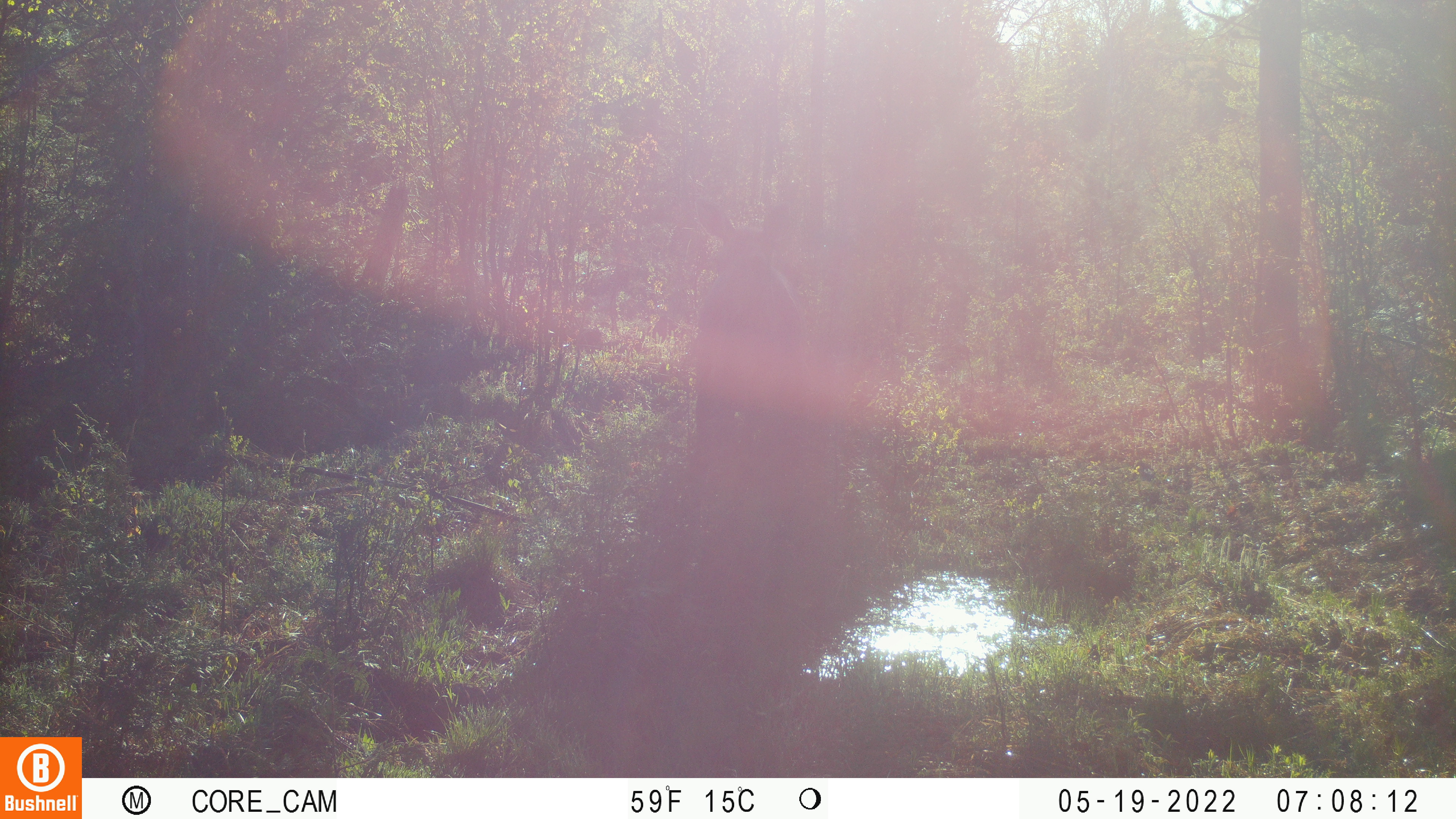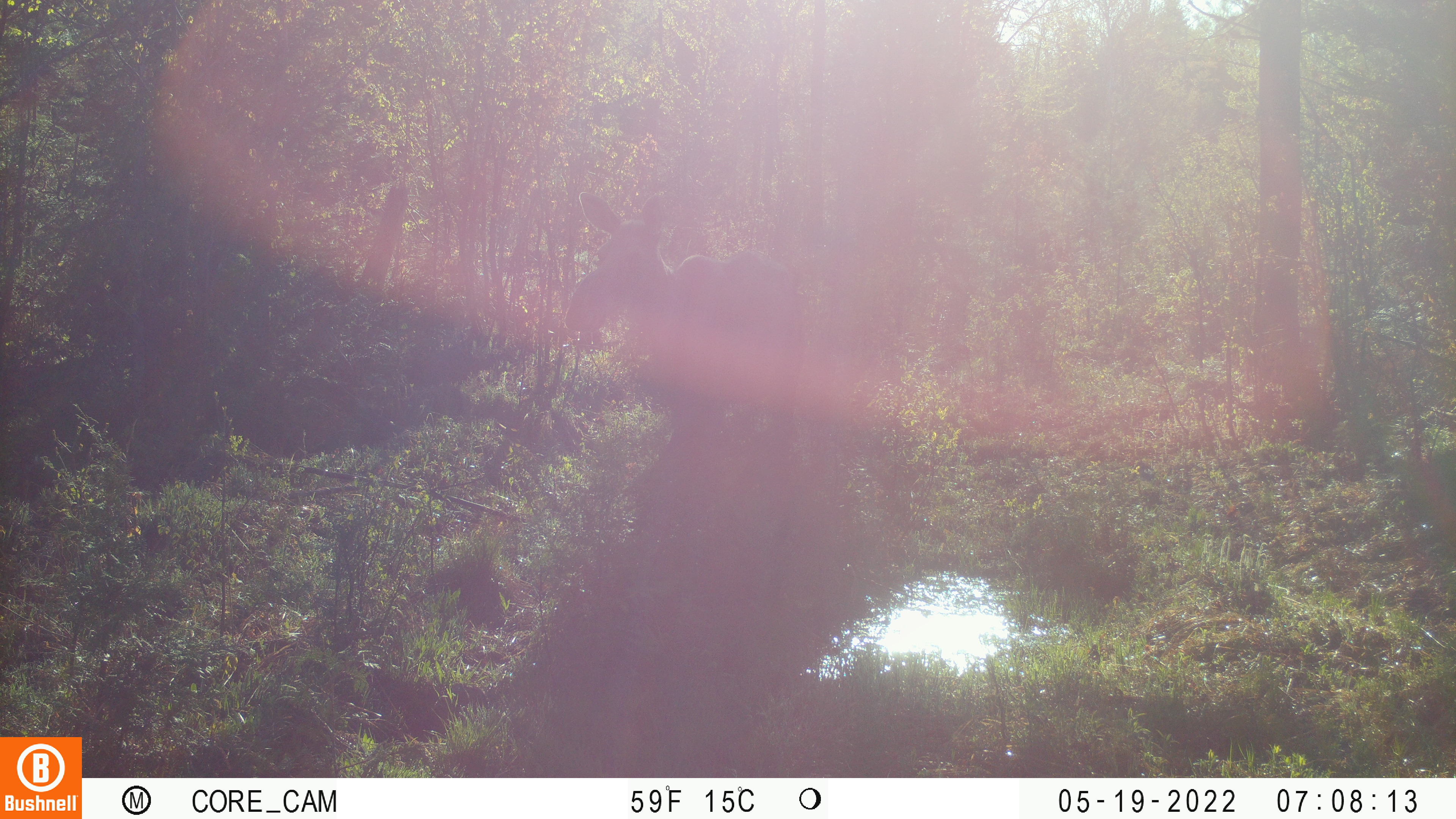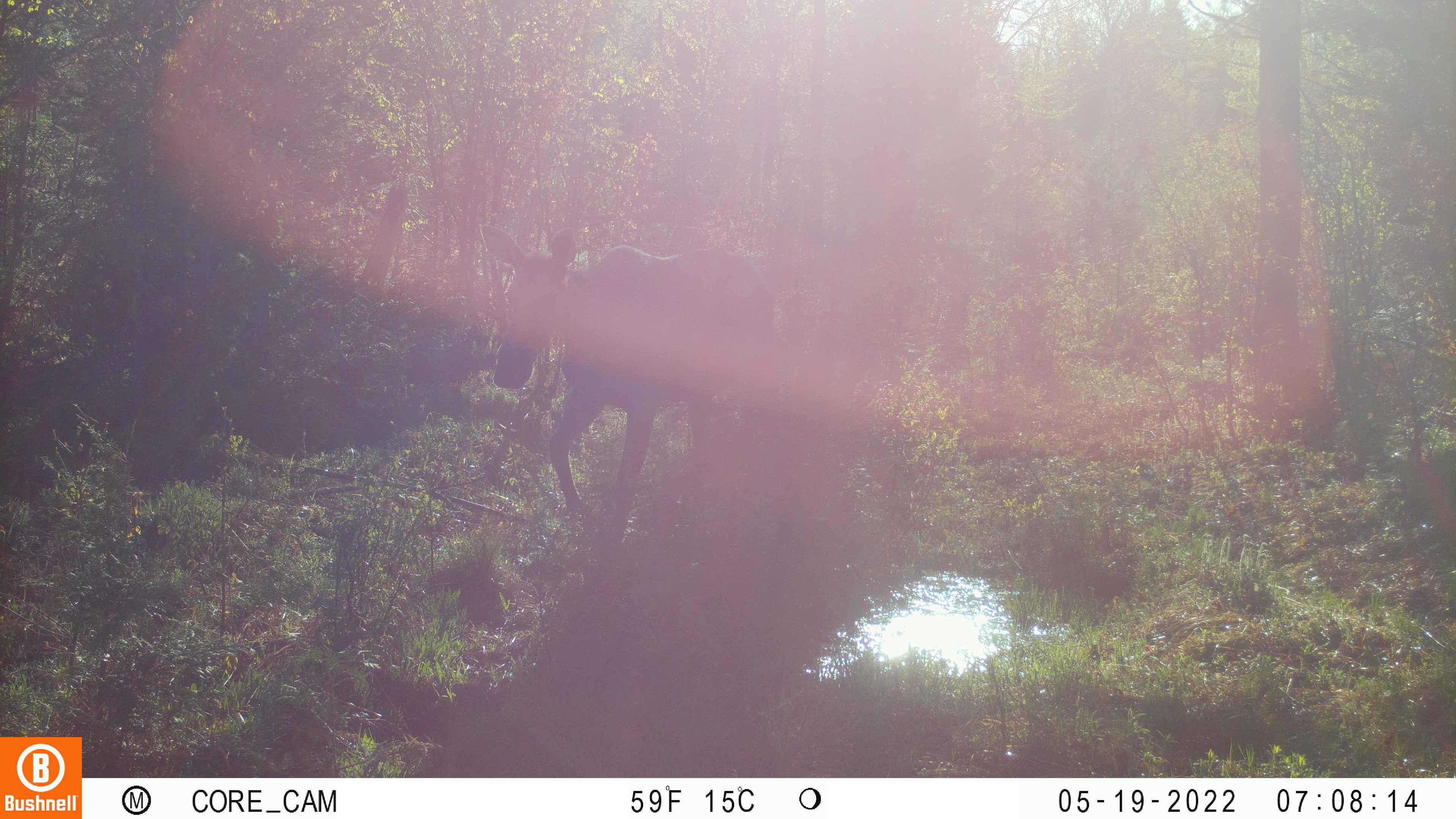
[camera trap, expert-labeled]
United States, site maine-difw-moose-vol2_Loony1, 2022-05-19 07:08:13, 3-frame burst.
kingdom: Animalia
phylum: Chordata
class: Mammalia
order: Artiodactyla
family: Cervidae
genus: Alces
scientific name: Alces alces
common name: moose